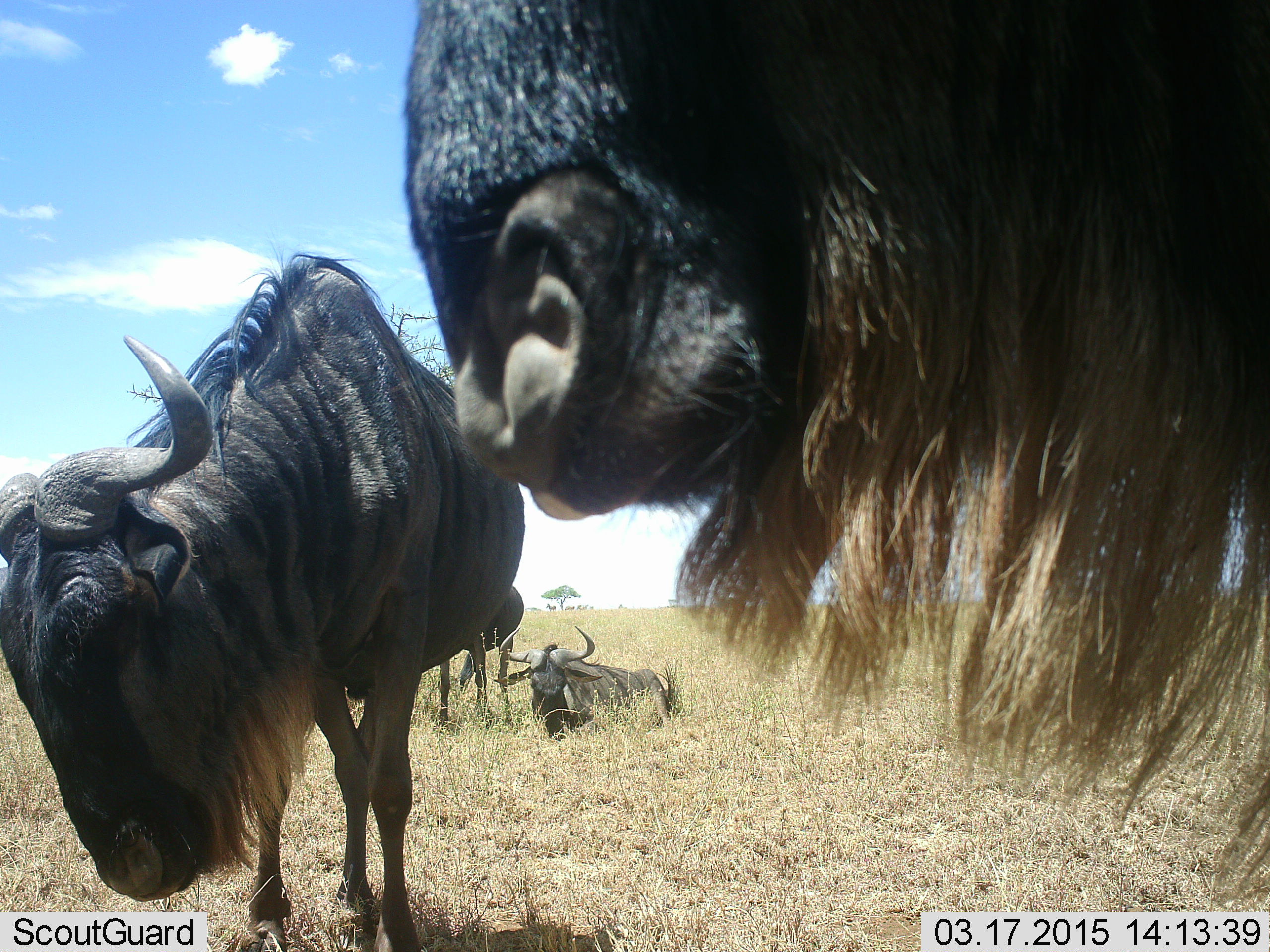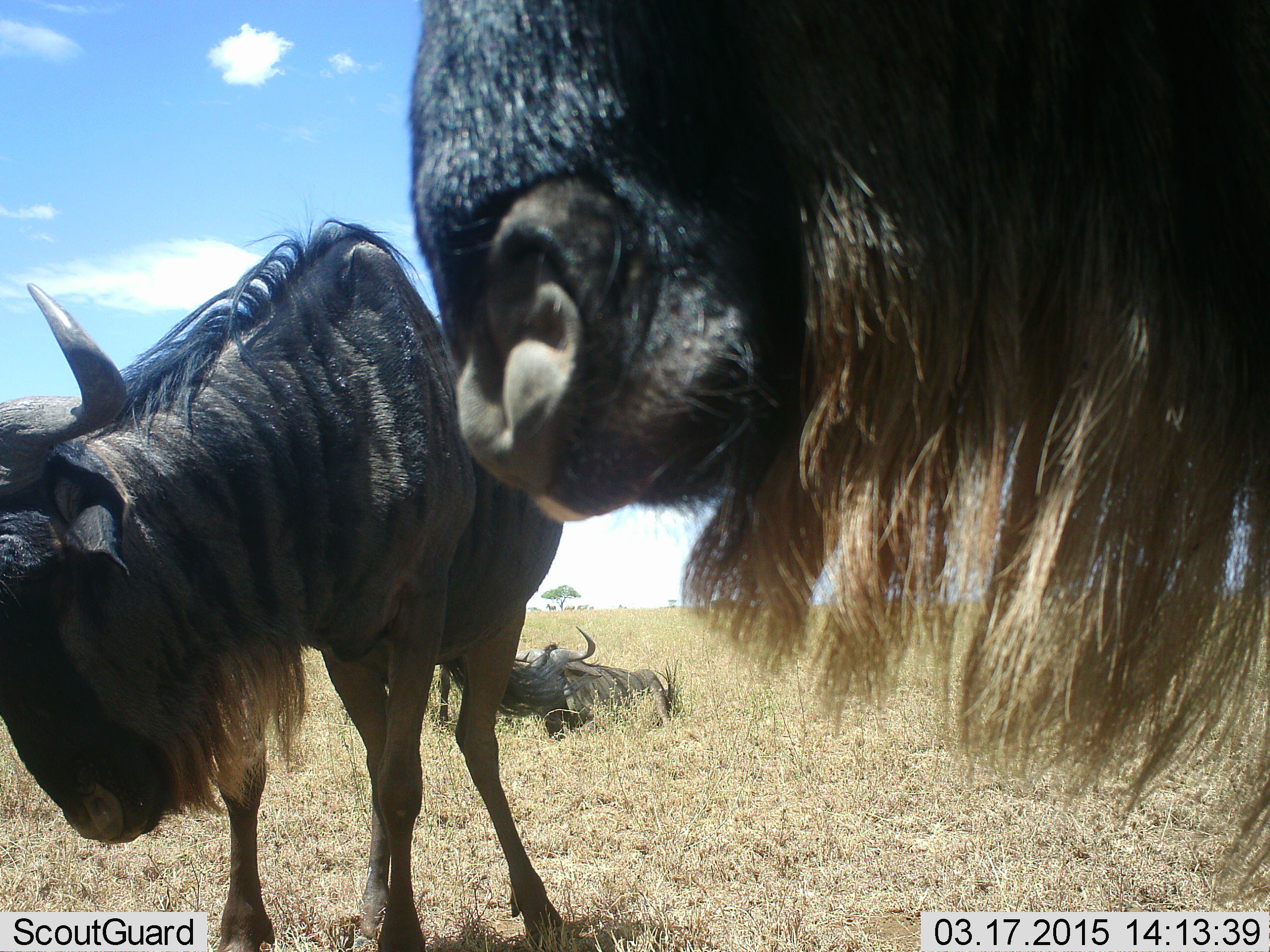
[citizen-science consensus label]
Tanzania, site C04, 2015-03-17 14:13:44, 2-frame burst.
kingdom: Animalia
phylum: Chordata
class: Mammalia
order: Artiodactyla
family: Bovidae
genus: Connochaetes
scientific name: Connochaetes taurinus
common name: blue wildebeest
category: wildebeest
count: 4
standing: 90%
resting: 90%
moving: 0%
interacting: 0%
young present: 0%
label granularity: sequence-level